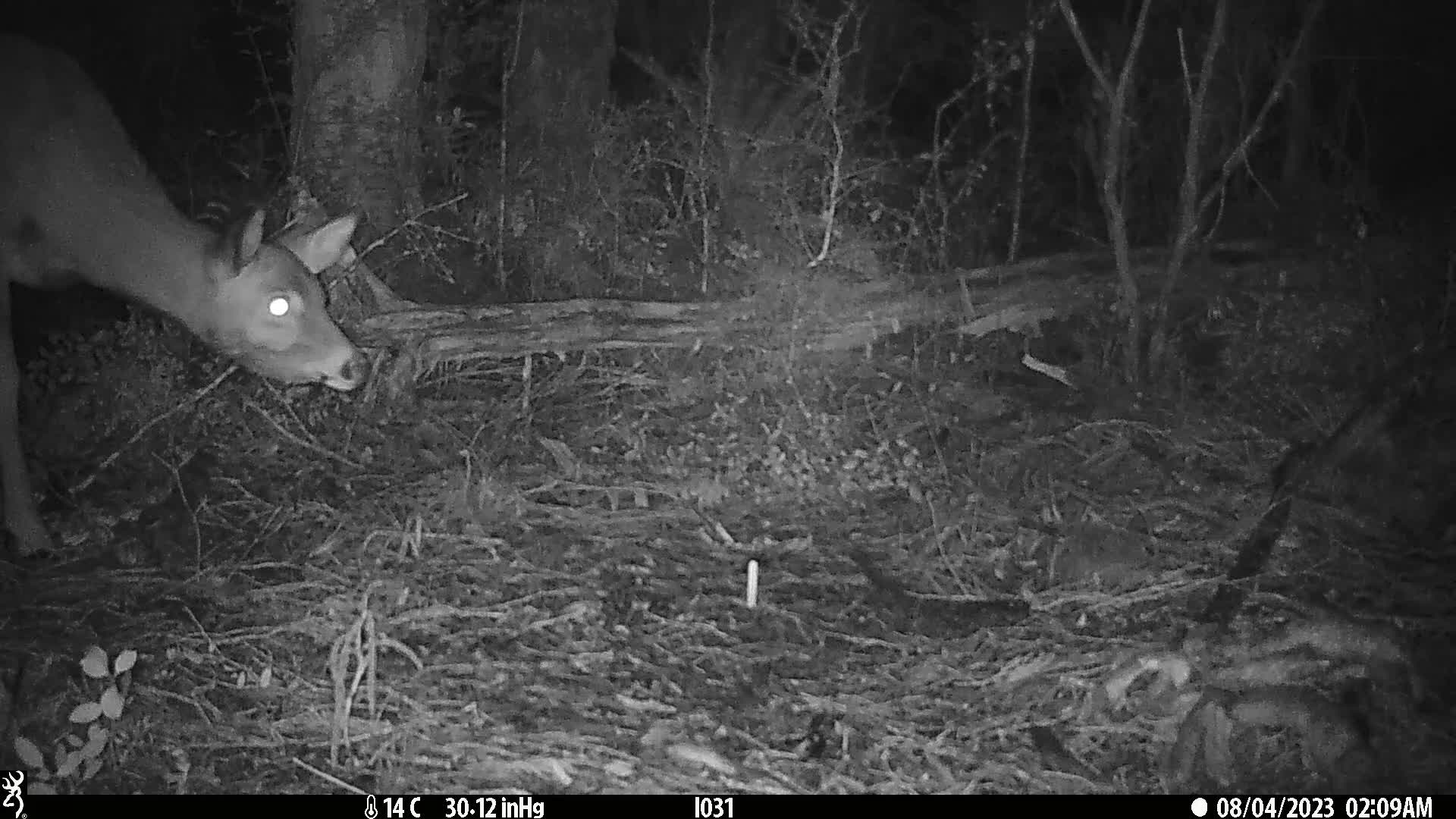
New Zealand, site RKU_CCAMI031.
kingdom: Animalia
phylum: Chordata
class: Mammalia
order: Artiodactyla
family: Cervidae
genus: Odocoileus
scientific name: Odocoileus virginianus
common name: white-tailed deer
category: white tailed deer